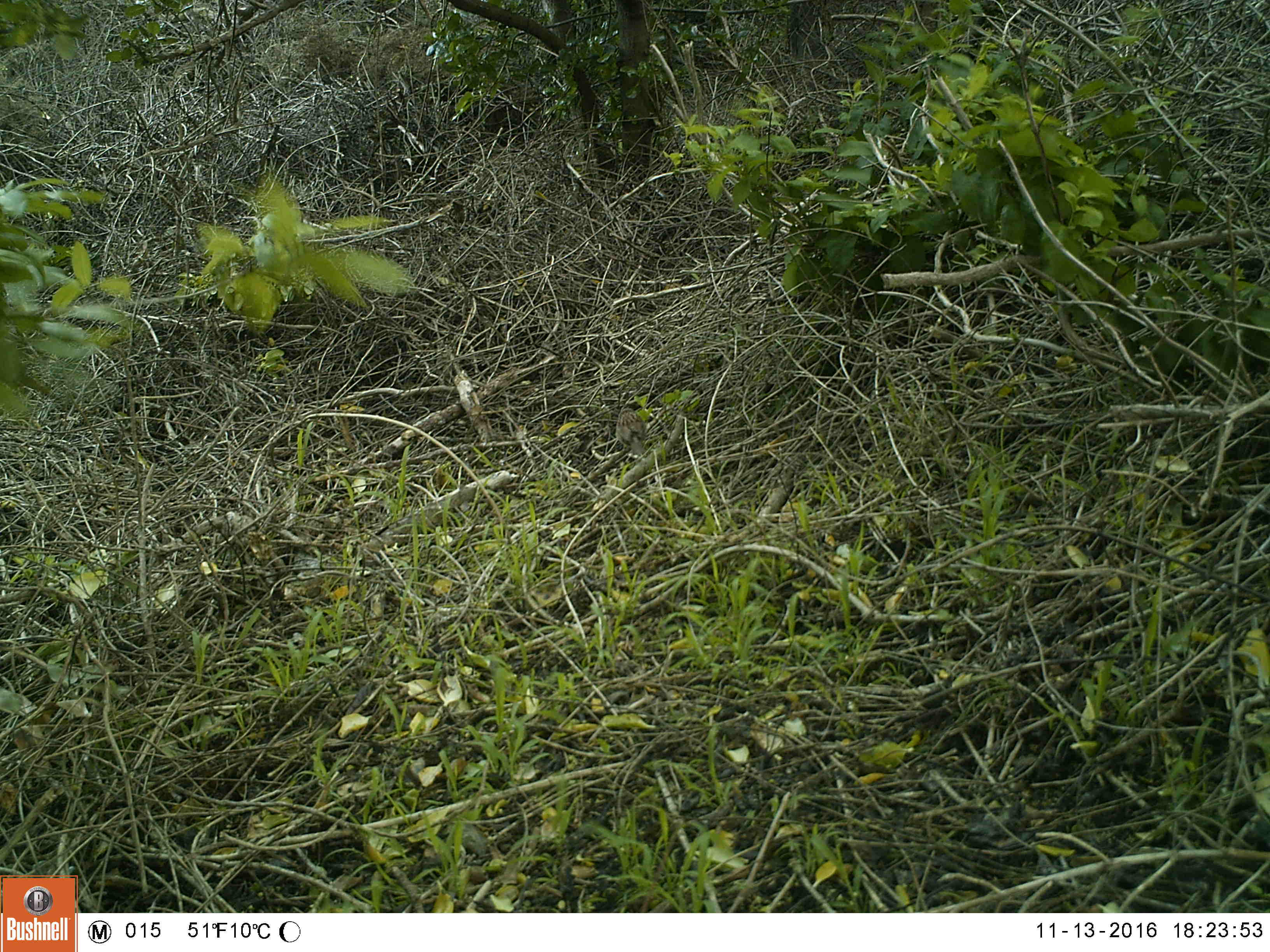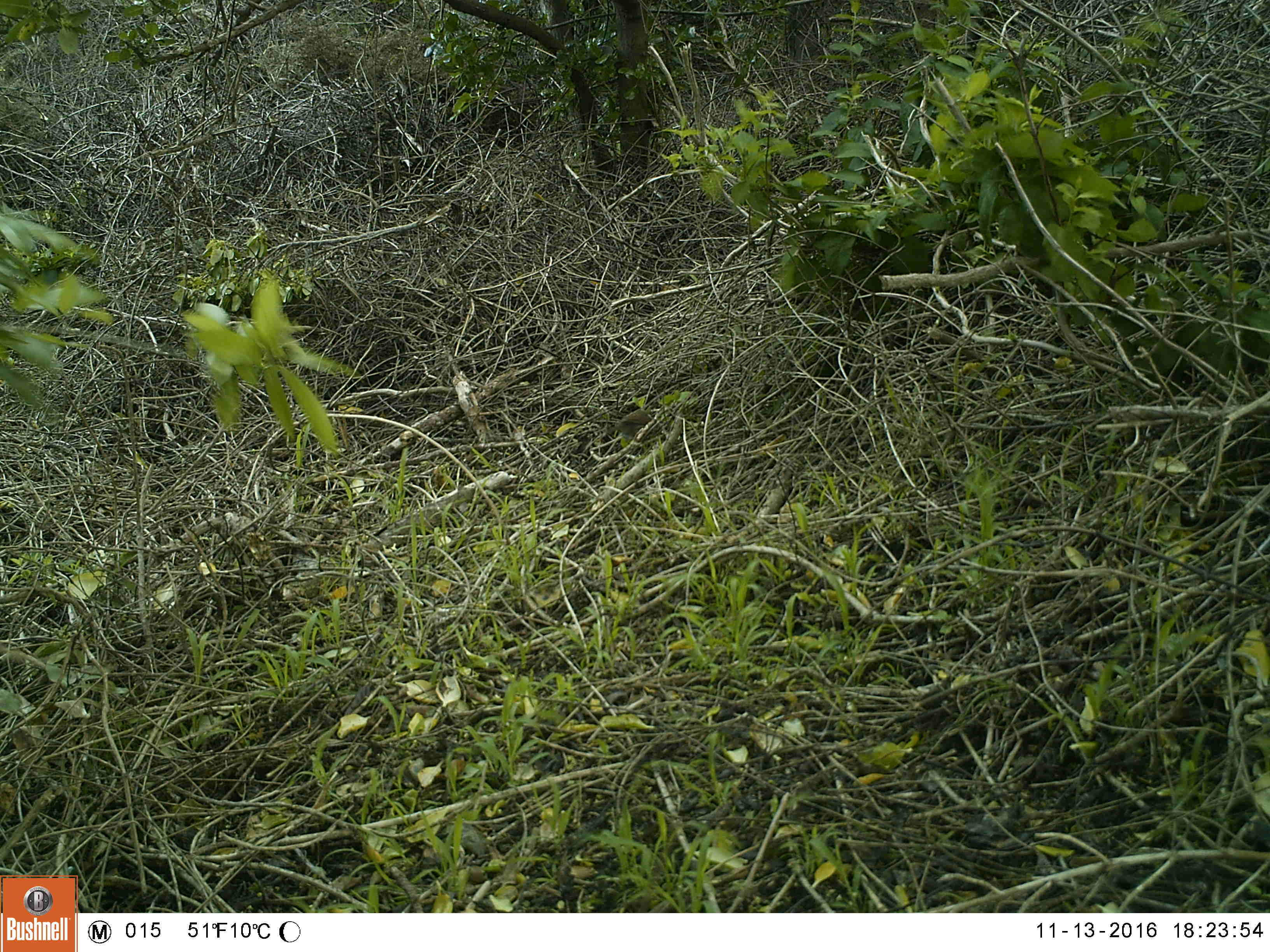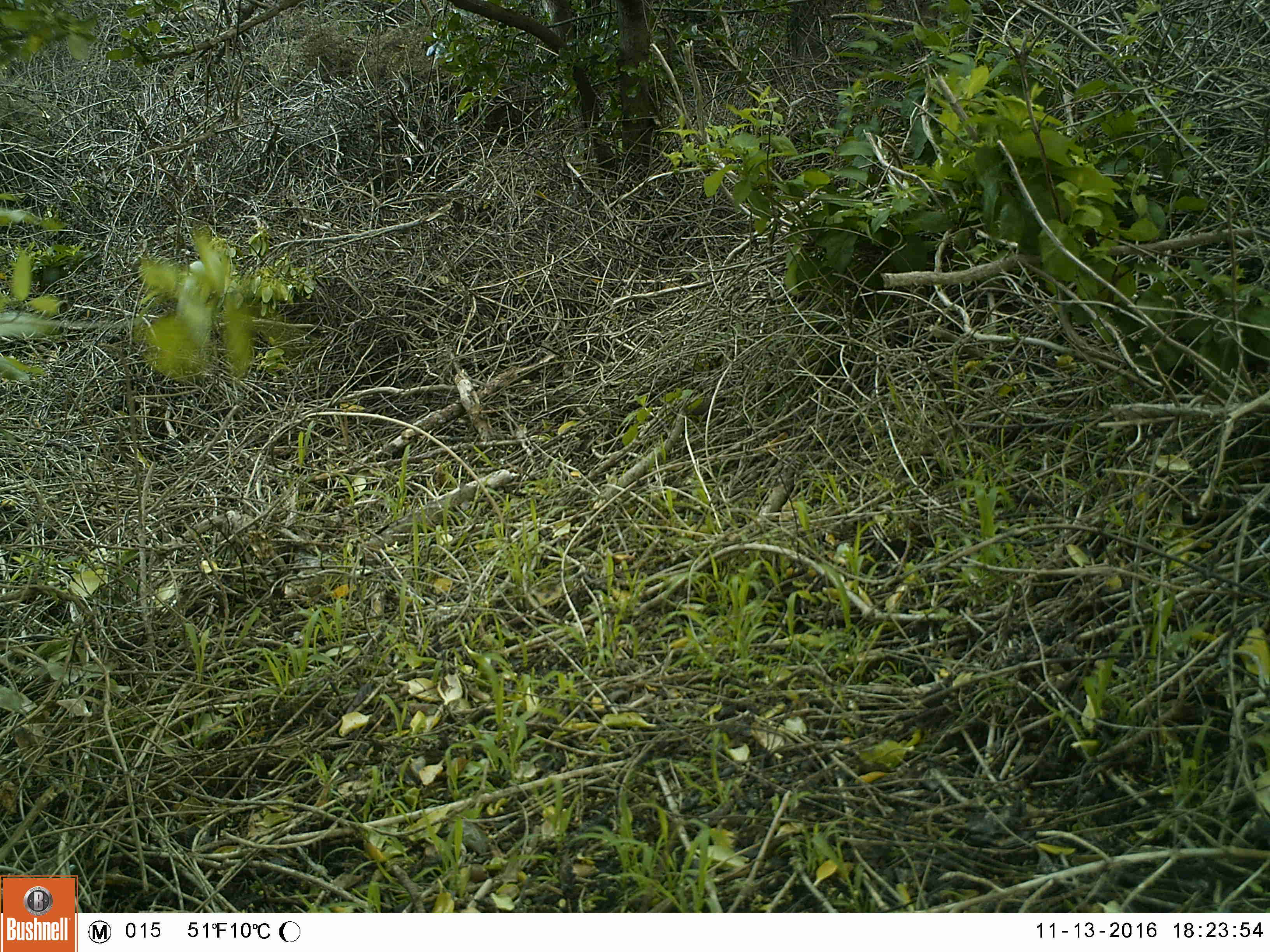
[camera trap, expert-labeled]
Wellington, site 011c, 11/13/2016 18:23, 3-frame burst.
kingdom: Animalia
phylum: Chordata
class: Aves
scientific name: Aves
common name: bird